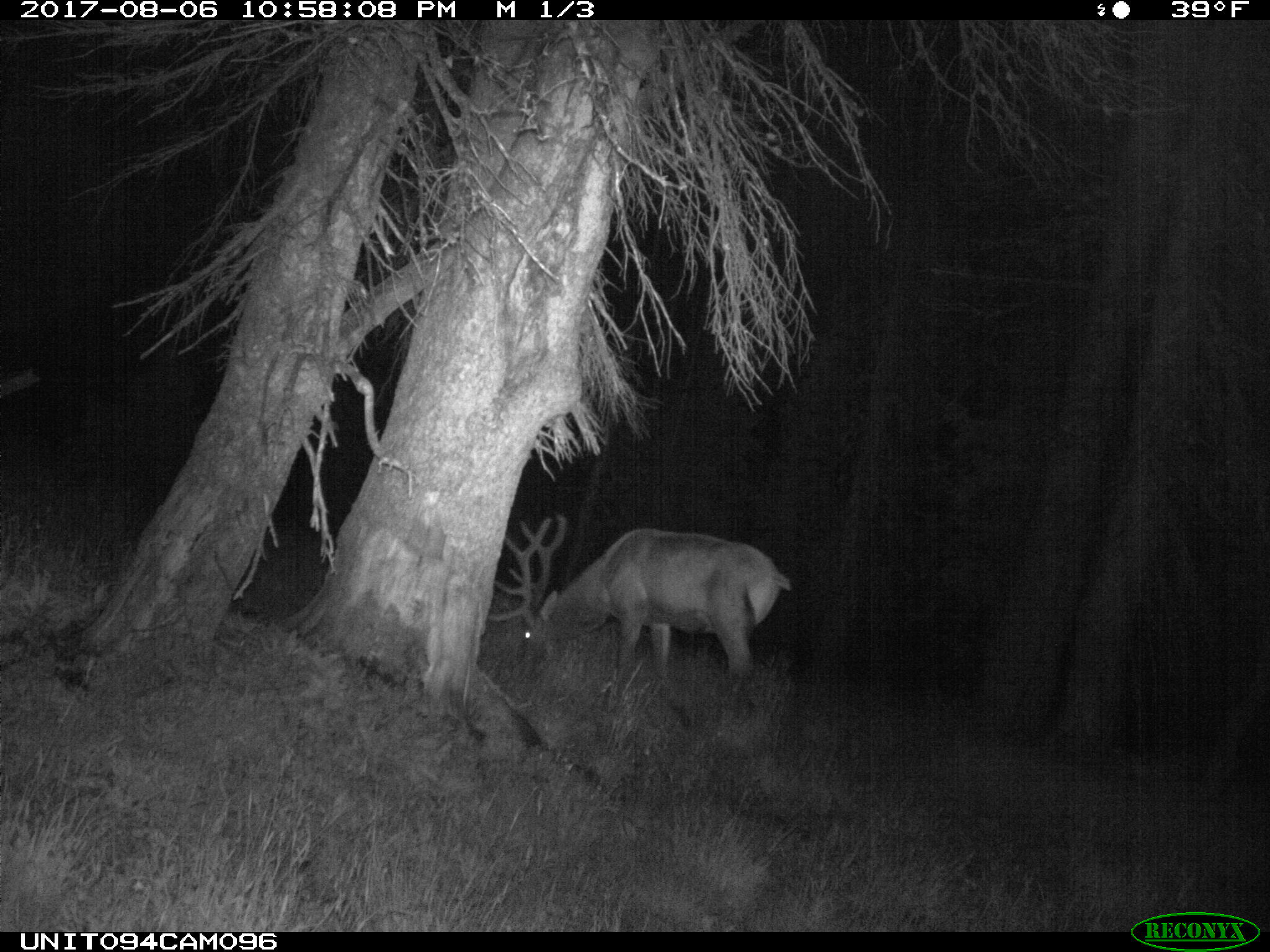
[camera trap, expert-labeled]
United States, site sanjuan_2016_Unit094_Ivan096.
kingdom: Animalia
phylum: Chordata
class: Mammalia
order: Artiodactyla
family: Cervidae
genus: Cervus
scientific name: Cervus elaphus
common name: red deer